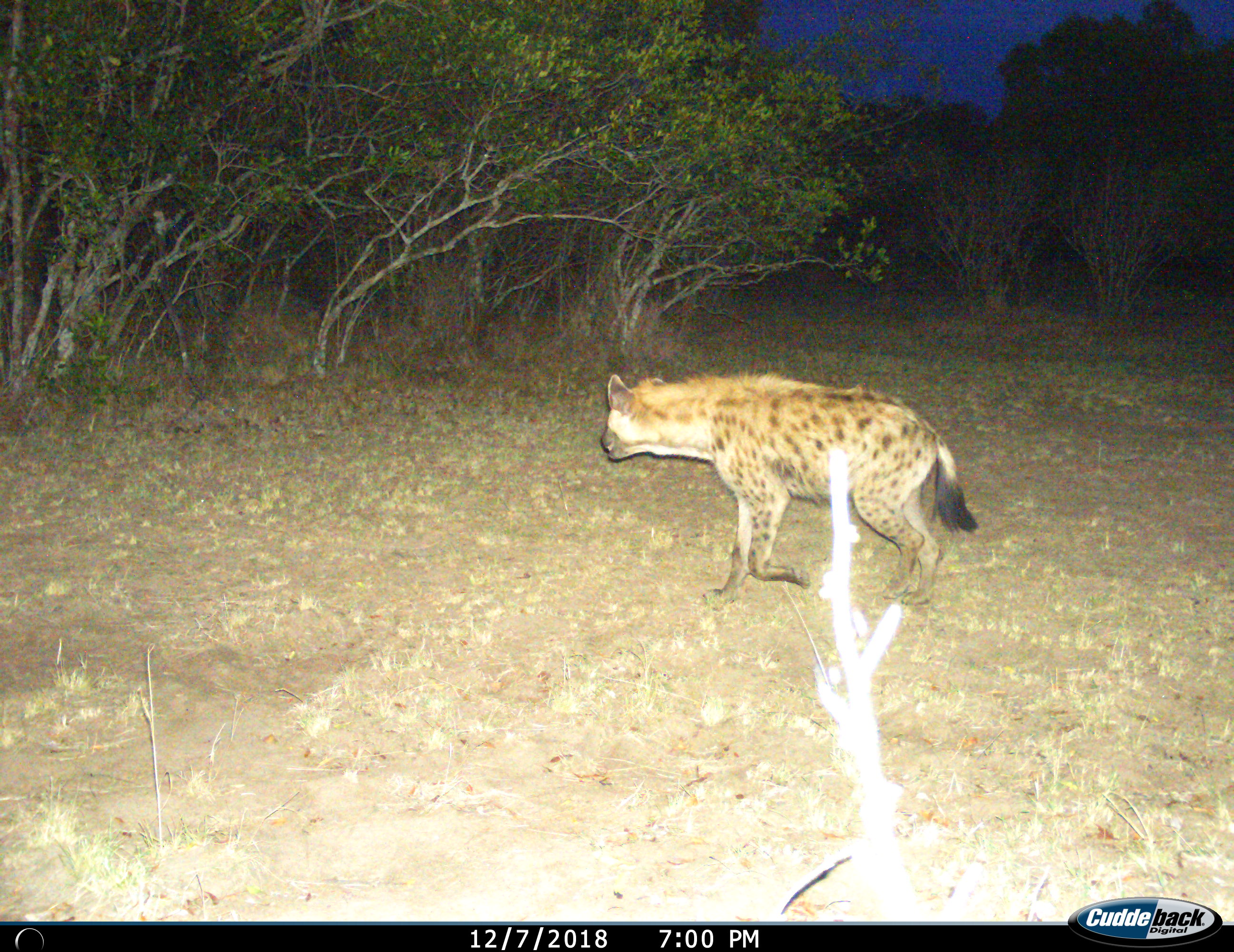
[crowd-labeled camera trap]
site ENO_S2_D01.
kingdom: Animalia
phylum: Chordata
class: Mammalia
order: Carnivora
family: Hyaenidae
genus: Crocuta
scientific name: Crocuta crocuta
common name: spotted hyena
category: hyenaspotted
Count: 1.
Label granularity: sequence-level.